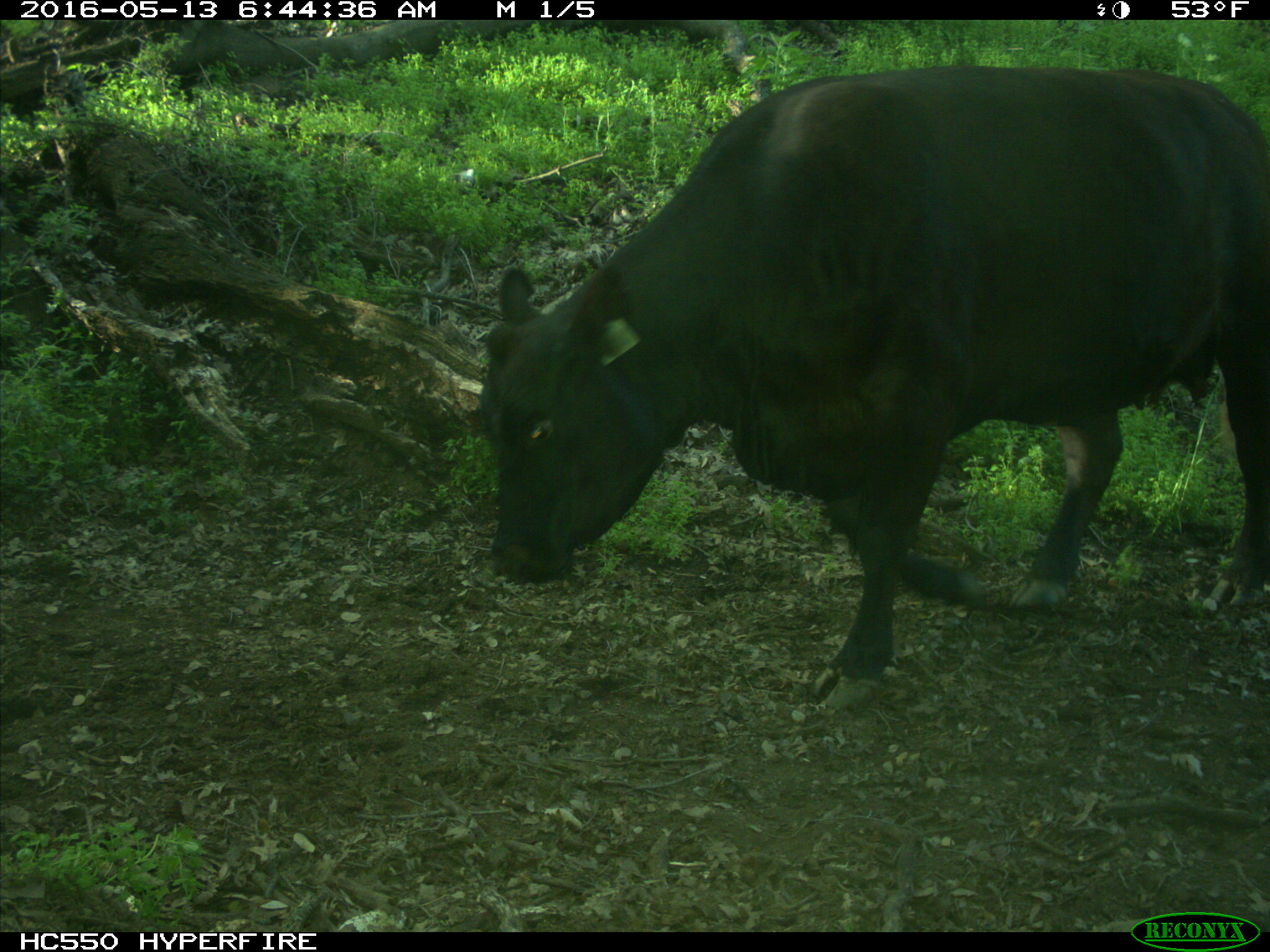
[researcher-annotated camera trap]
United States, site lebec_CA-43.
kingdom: Animalia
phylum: Chordata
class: Mammalia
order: Artiodactyla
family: Bovidae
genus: Bos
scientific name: Bos taurus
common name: domestic cow